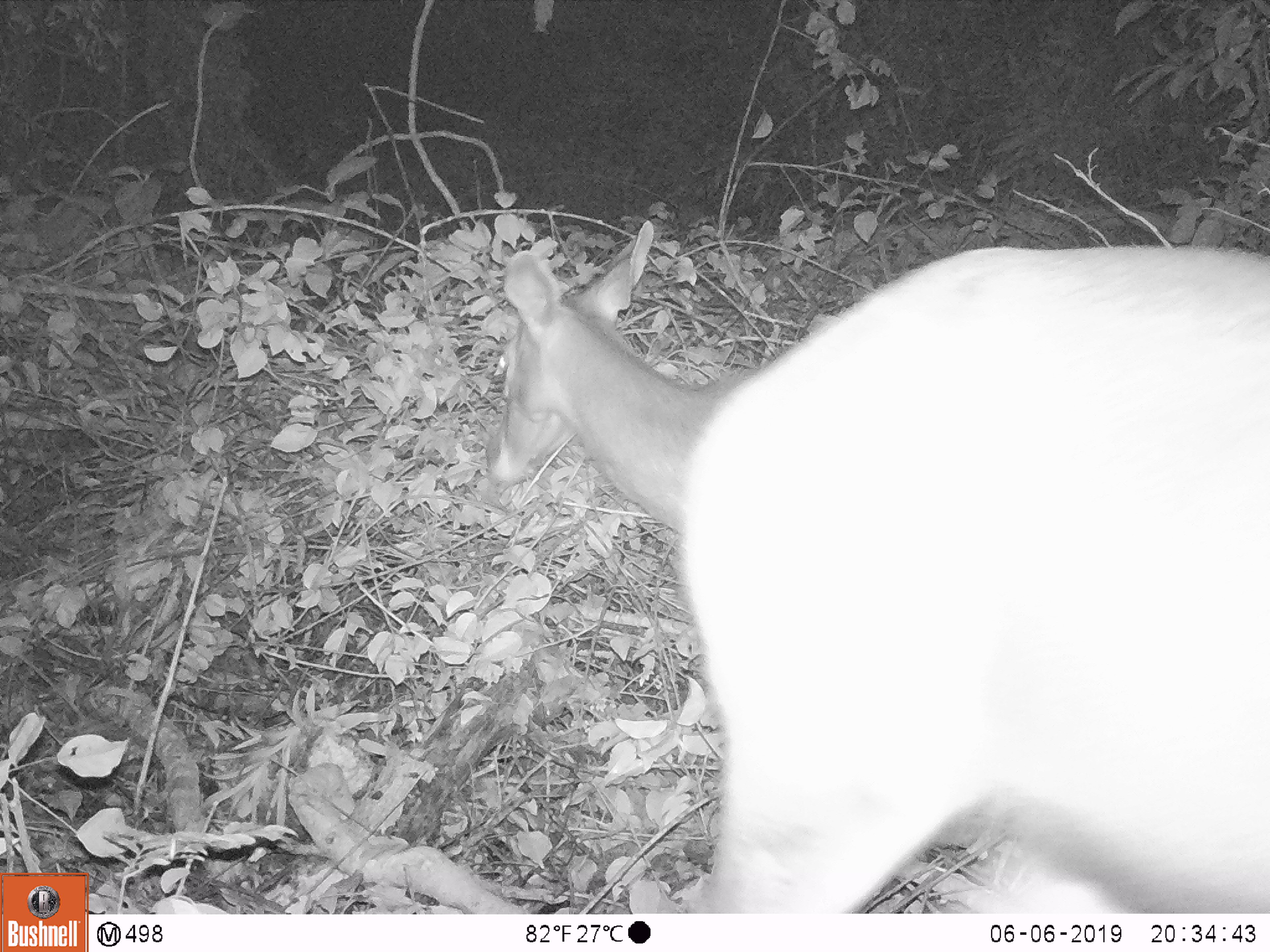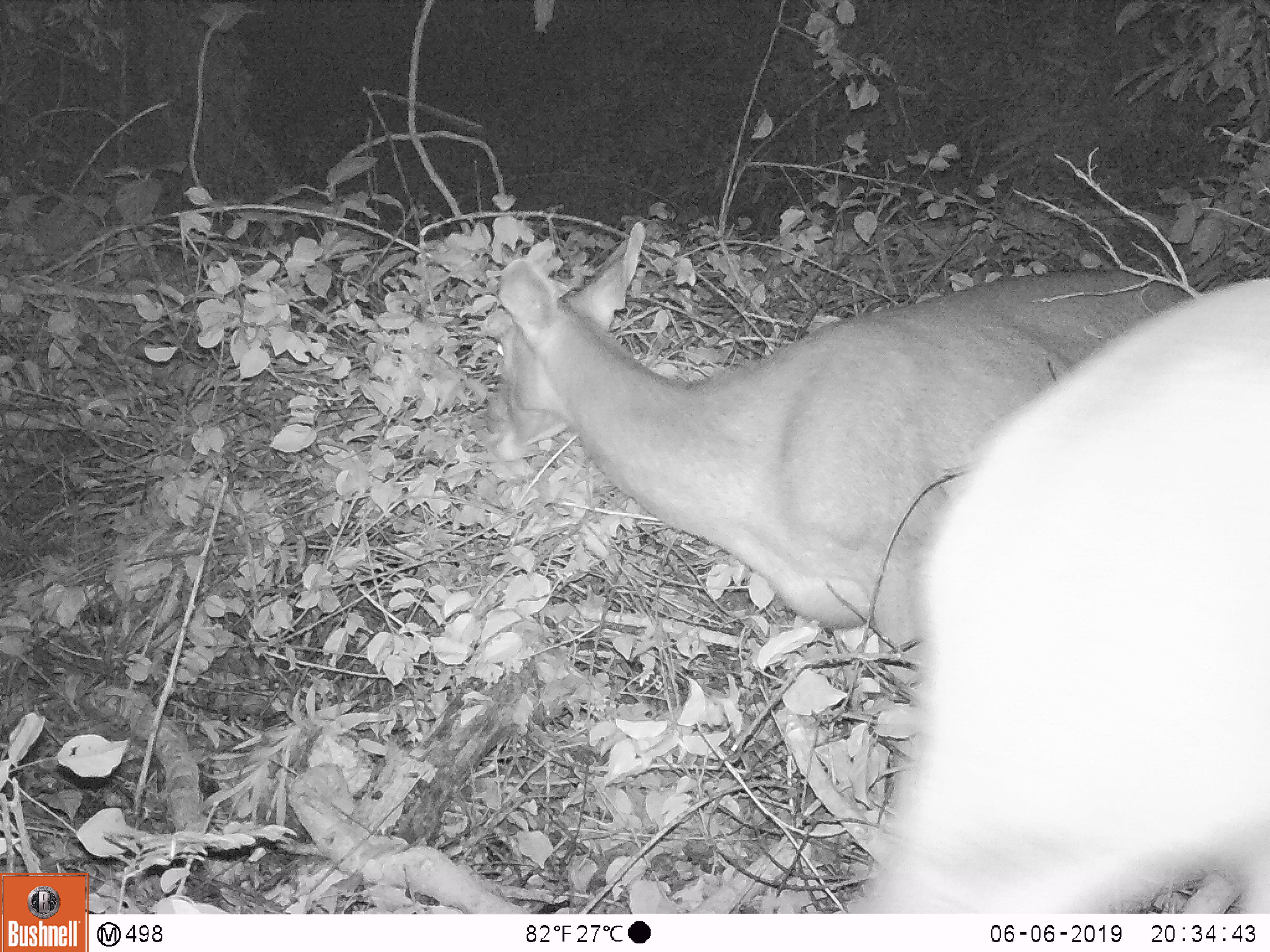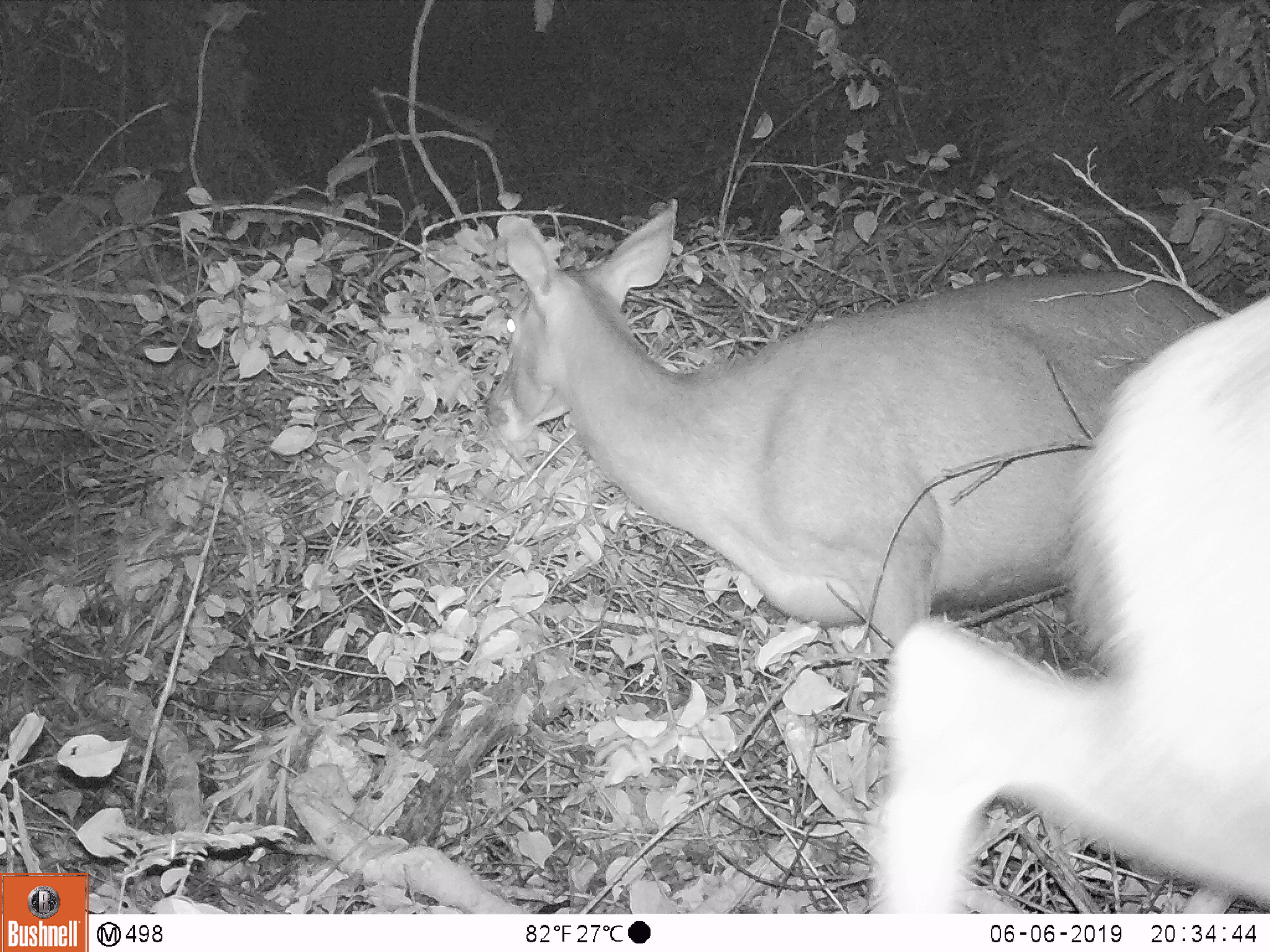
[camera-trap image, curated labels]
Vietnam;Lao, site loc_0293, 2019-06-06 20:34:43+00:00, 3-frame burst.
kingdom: Animalia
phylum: Chordata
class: Mammalia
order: Artiodactyla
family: Cervidae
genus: Rusa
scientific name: Rusa unicolor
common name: sambar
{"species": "sambar (Rusa unicolor)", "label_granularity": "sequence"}